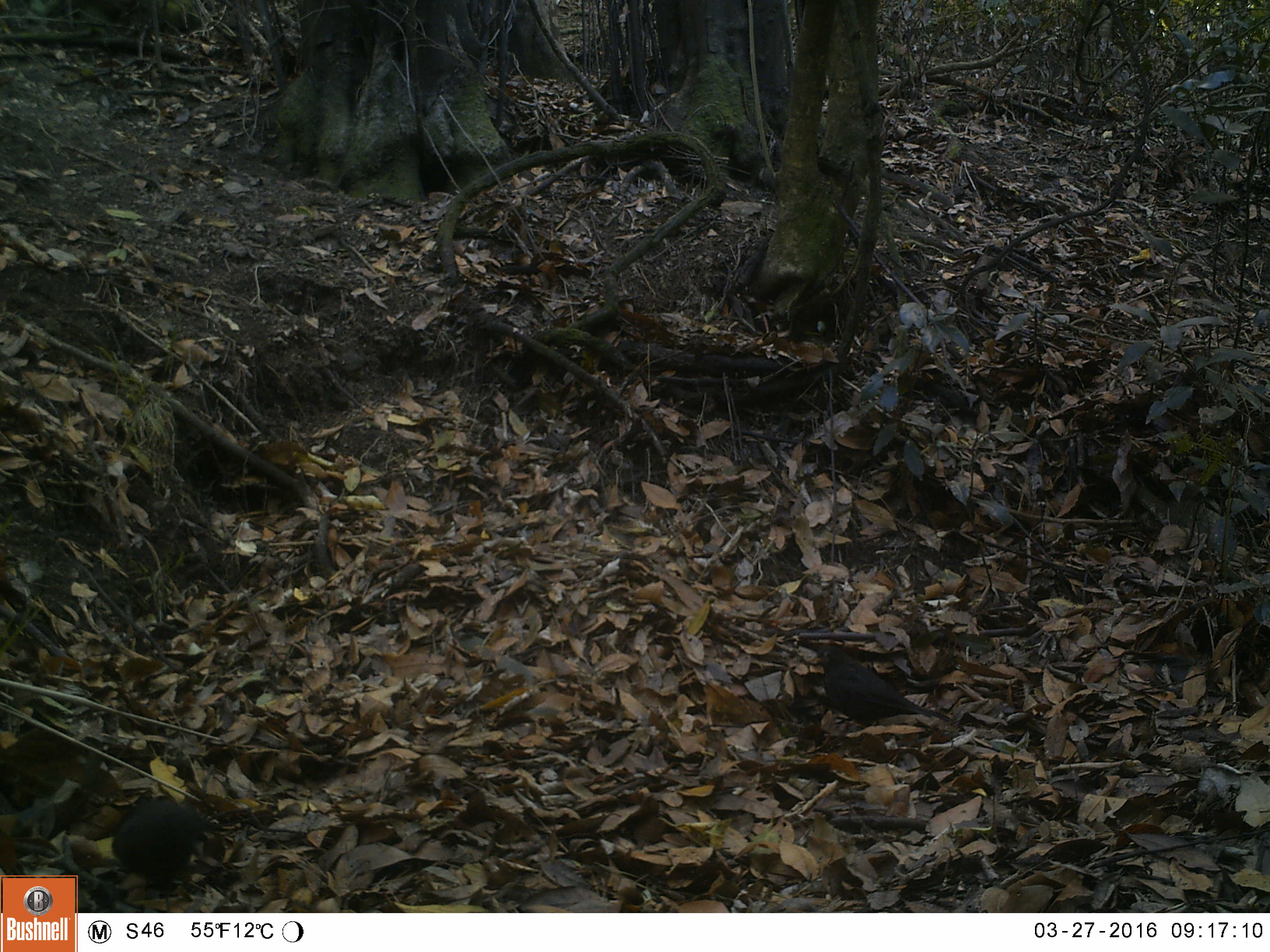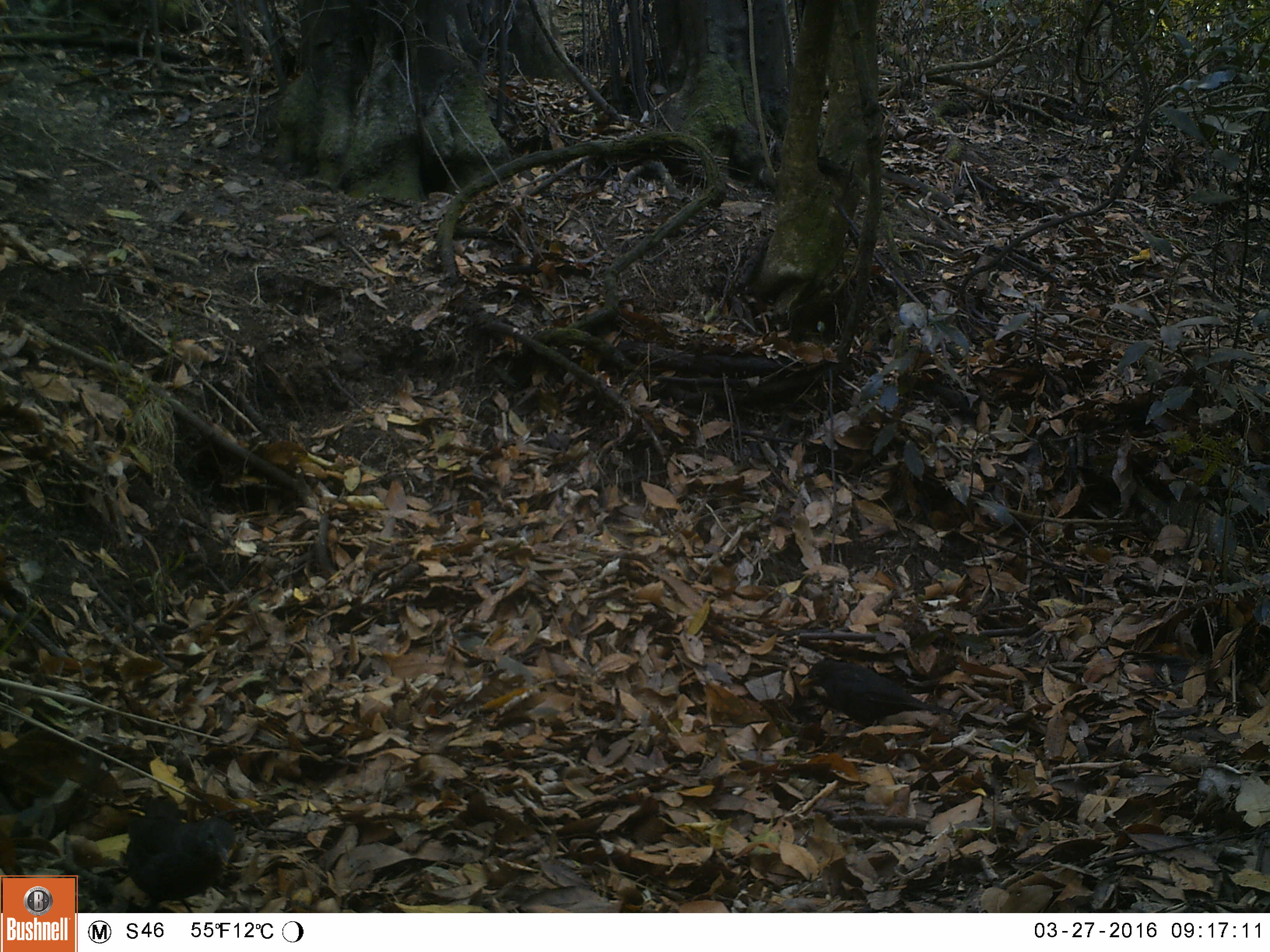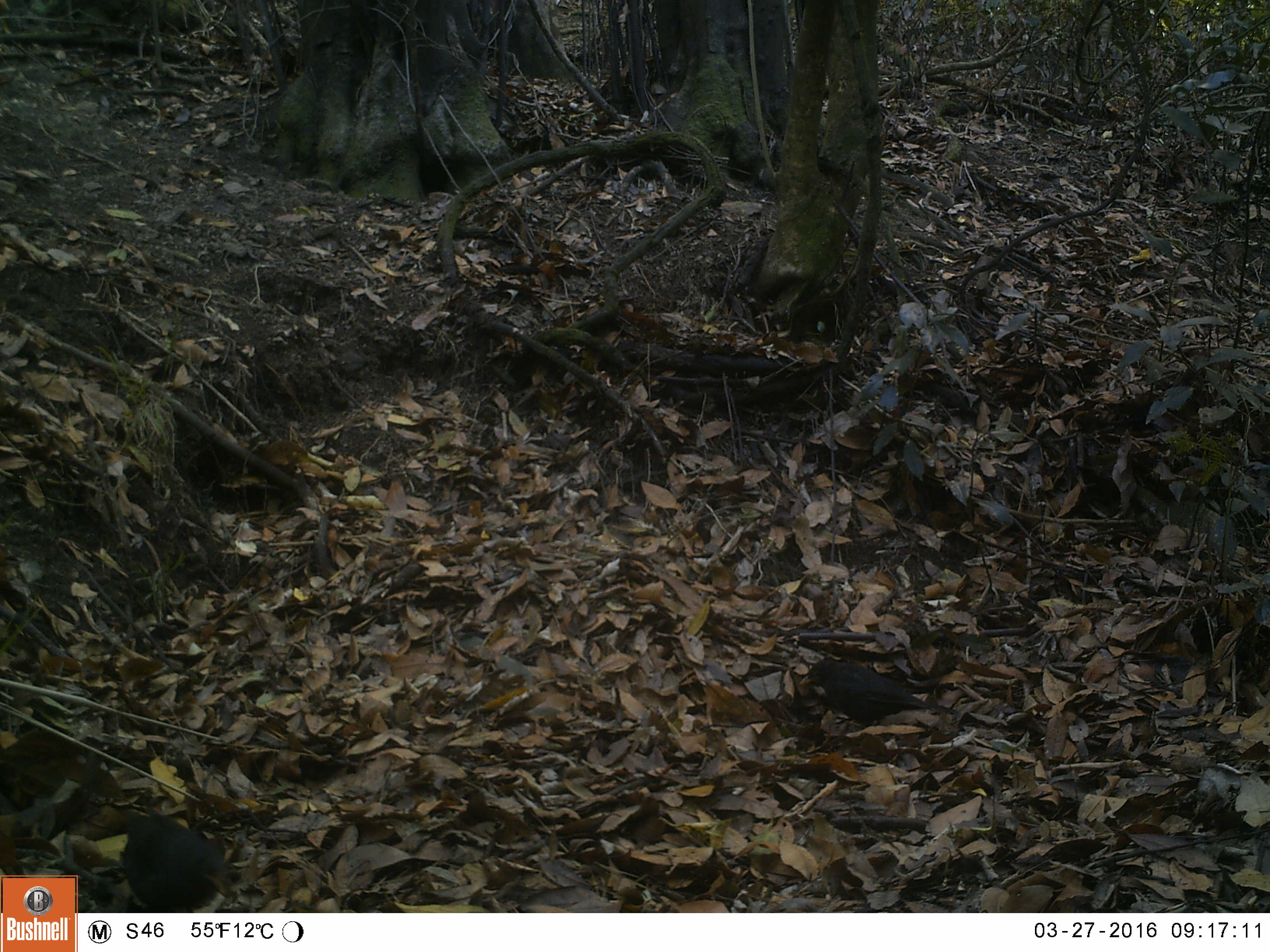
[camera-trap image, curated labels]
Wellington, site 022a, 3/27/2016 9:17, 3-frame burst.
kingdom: Animalia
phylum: Chordata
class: Aves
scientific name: Aves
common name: bird